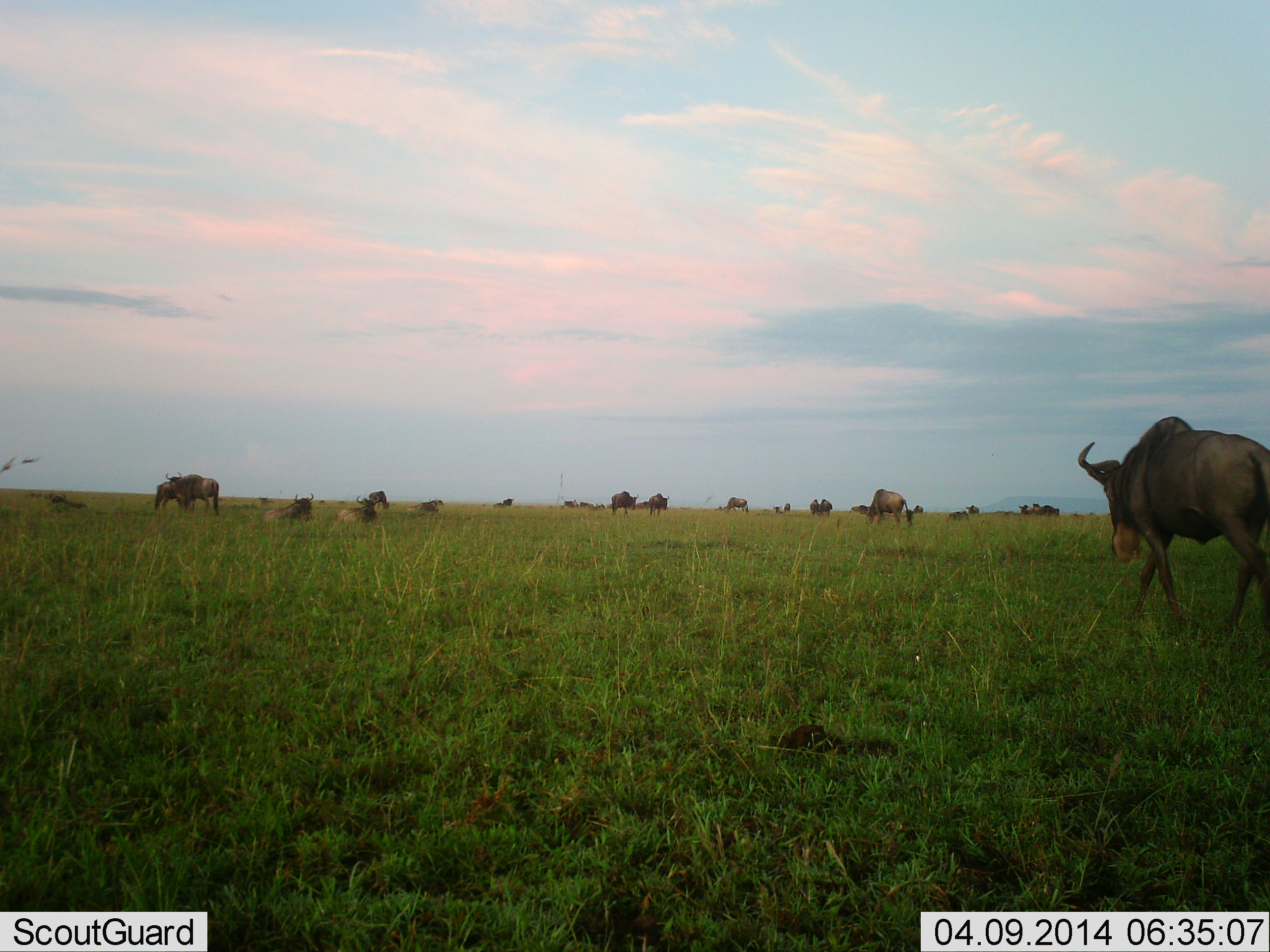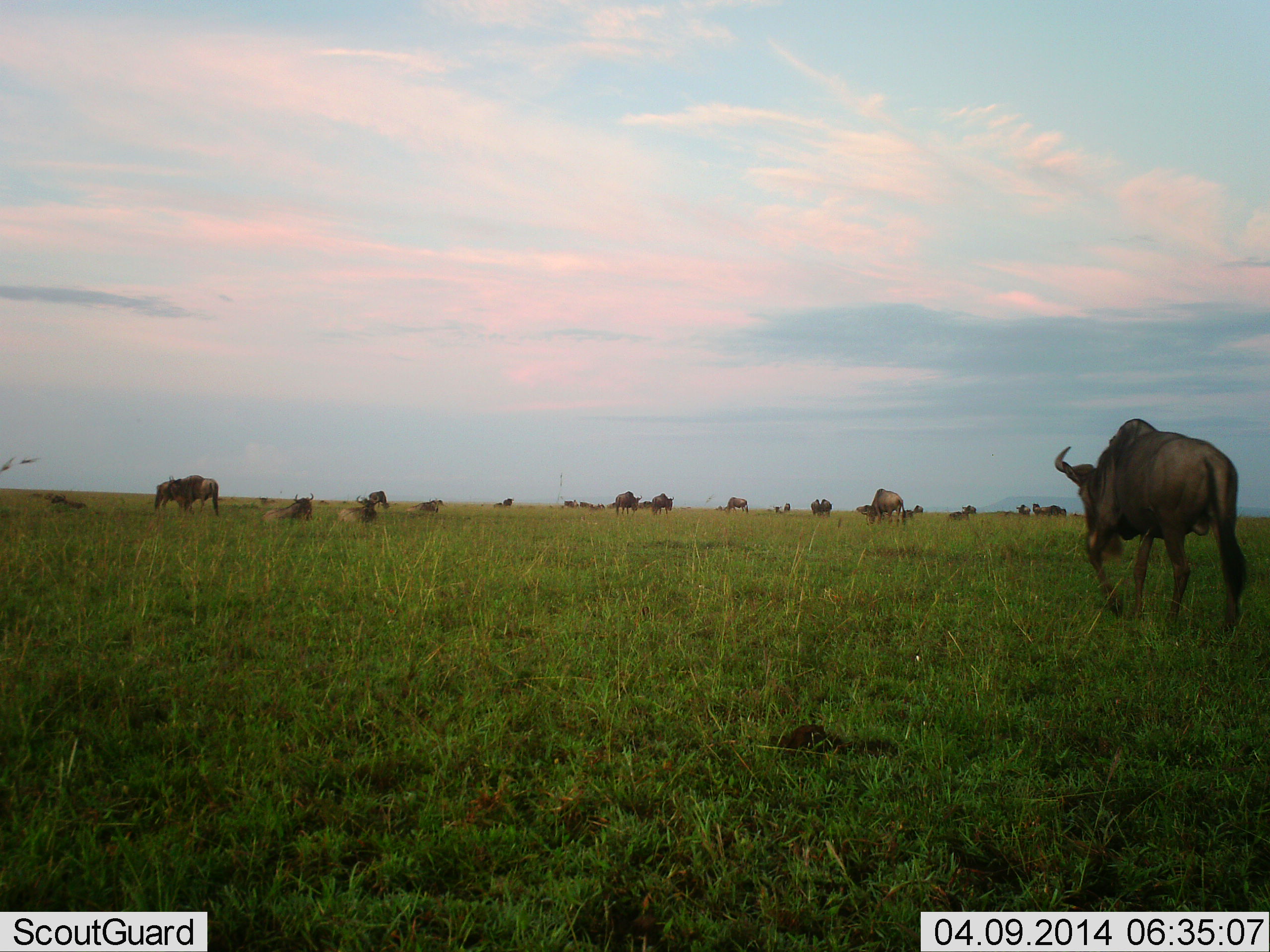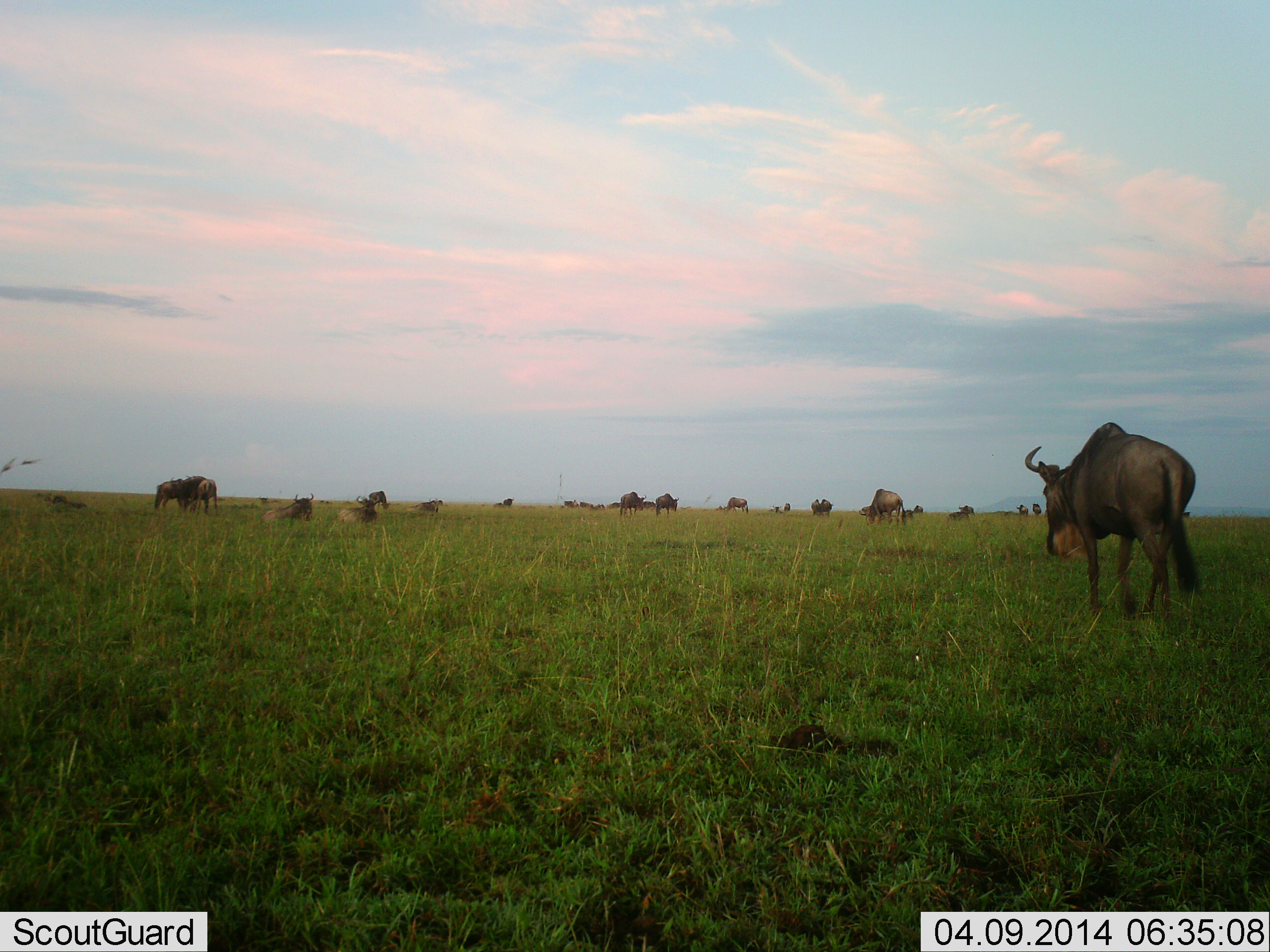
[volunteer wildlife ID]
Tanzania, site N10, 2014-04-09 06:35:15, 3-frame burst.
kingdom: Animalia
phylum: Chordata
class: Mammalia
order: Artiodactyla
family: Bovidae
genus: Connochaetes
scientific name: Connochaetes taurinus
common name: blue wildebeest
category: wildebeest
Wildebeest (blue wildebeest) (Connochaetes taurinus), count 11-50. Behavior (volunteer vote fractions): standing 70%, resting 30%, moving 90%, interacting 0%. Young present (vote fraction): 0%. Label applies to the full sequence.